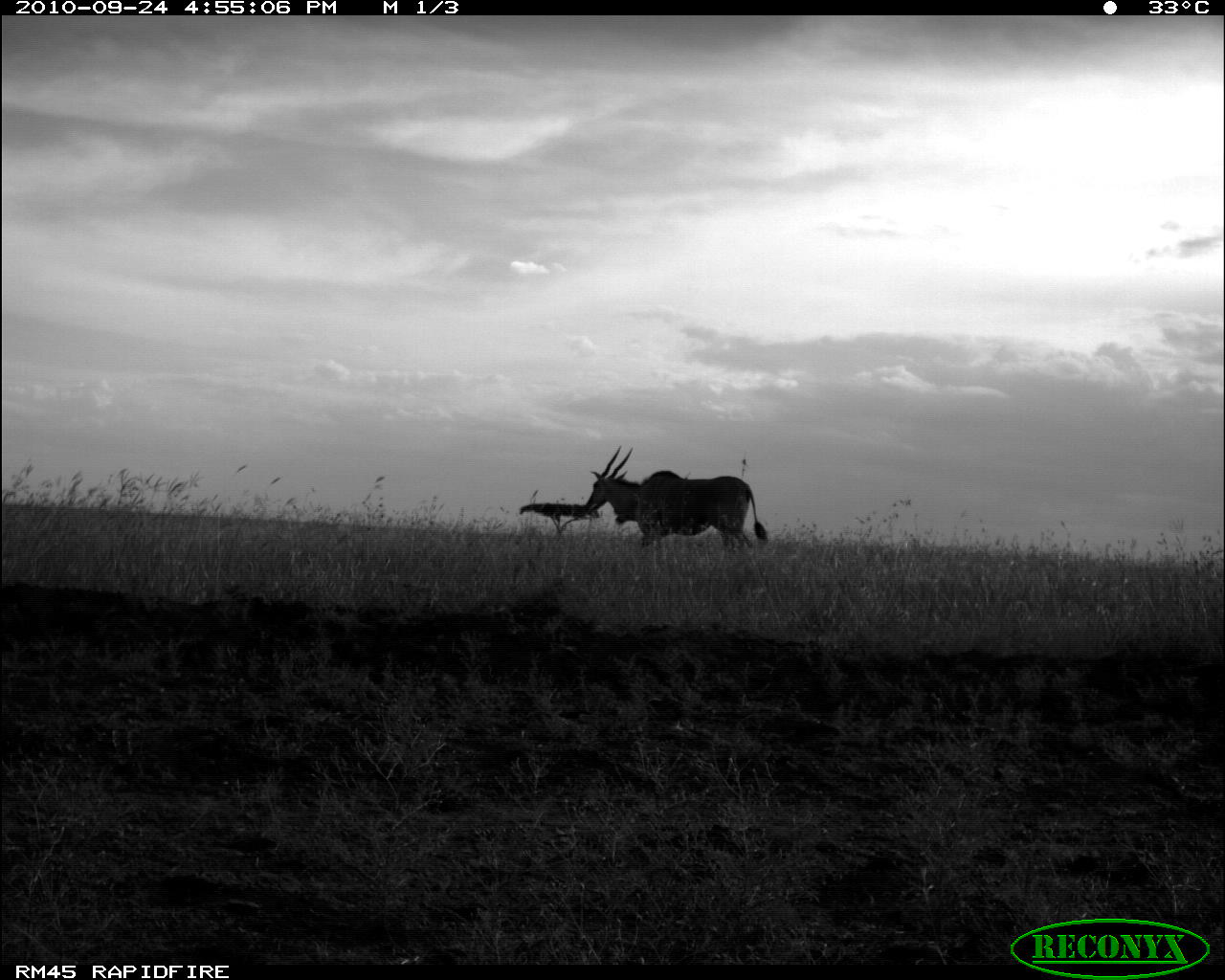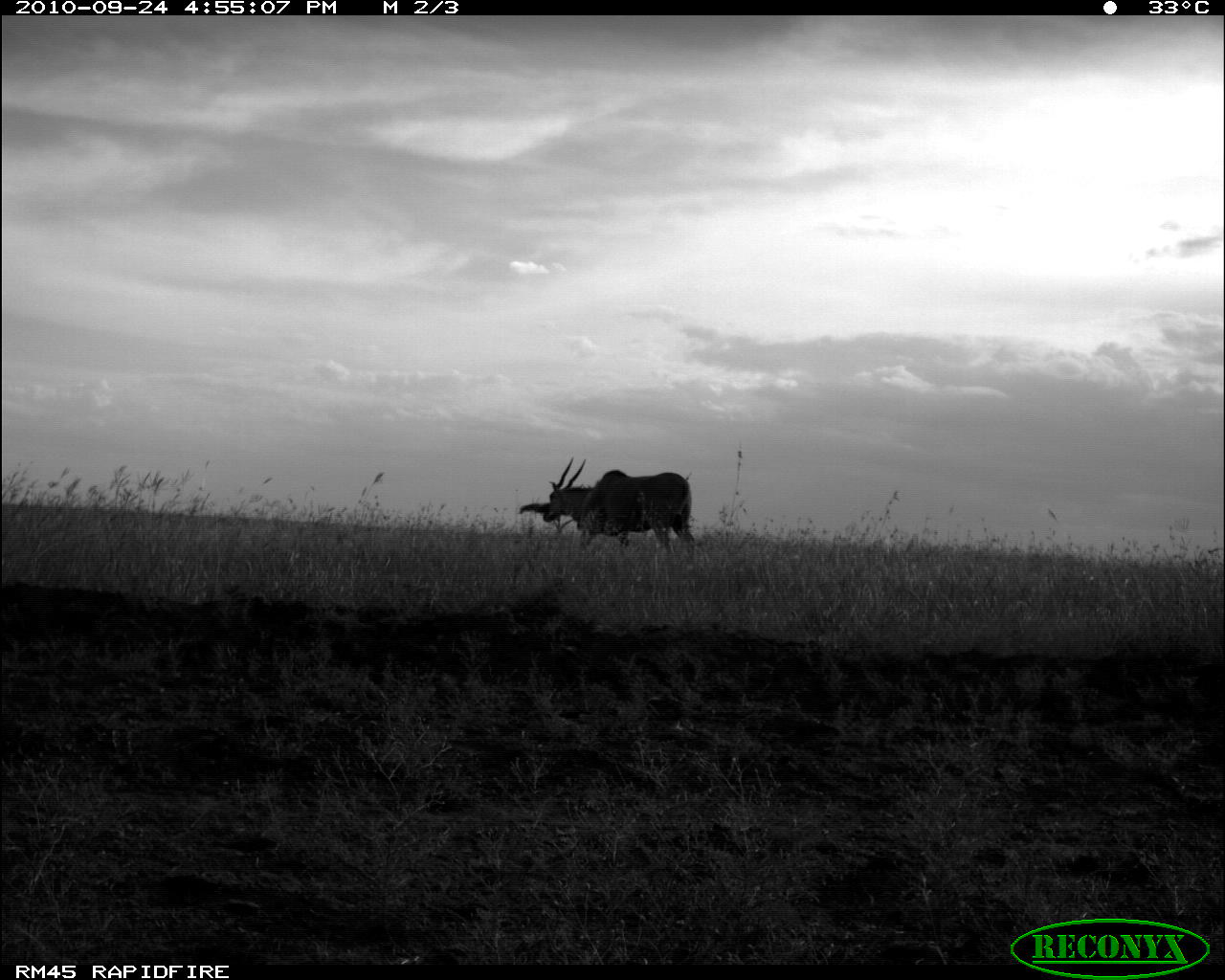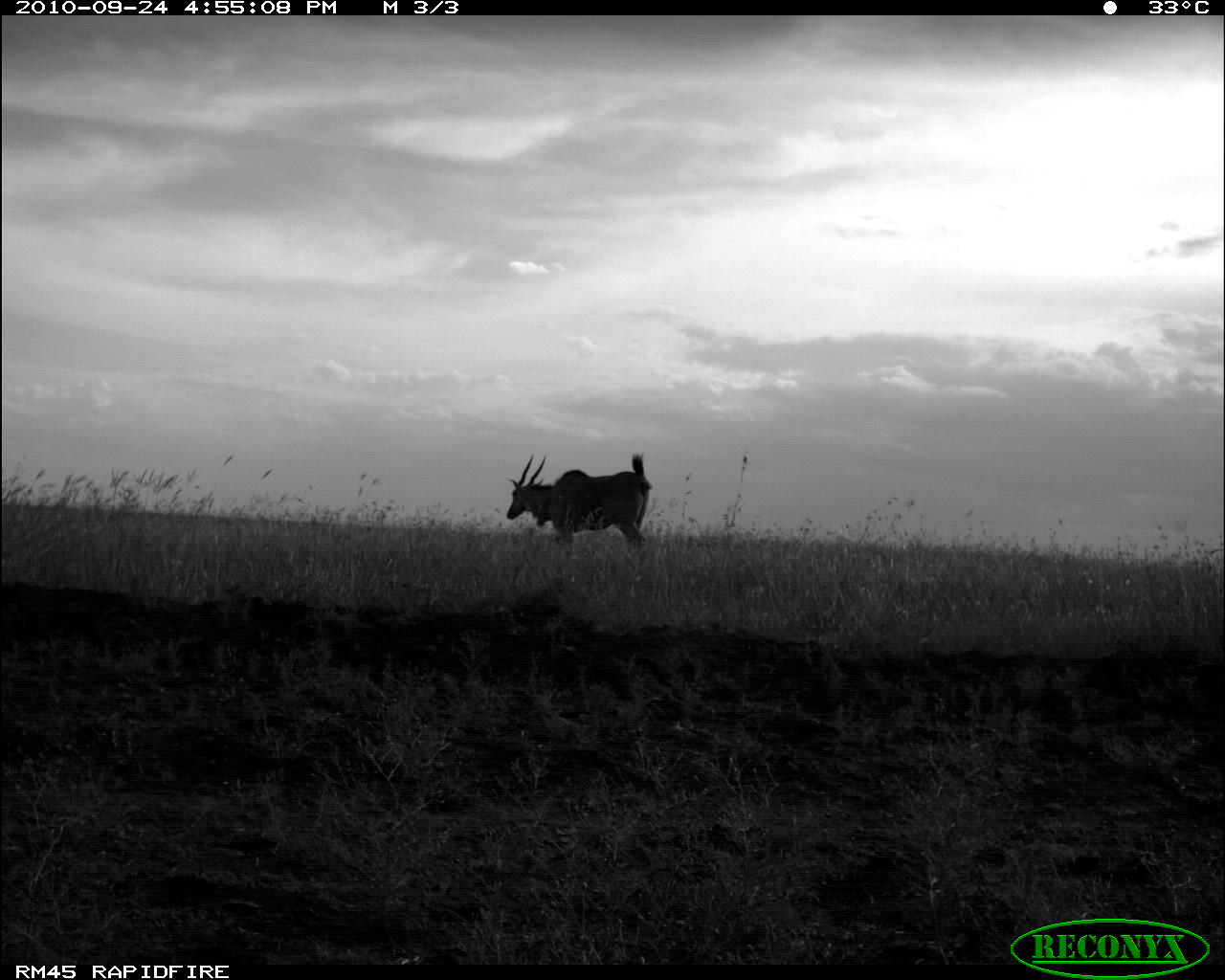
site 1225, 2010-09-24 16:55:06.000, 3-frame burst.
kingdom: Animalia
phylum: Chordata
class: Mammalia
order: Artiodactyla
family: Bovidae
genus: Tragelaphus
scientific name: Tragelaphus oryx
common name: eland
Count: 1.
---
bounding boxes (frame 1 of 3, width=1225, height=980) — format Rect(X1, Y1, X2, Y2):
tragelaphus oryx: Rect(586, 446, 768, 546)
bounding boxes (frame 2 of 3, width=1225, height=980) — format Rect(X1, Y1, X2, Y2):
tragelaphus oryx: Rect(542, 457, 694, 543)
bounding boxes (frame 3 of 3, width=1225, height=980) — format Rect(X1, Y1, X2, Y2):
tragelaphus oryx: Rect(506, 453, 652, 542)